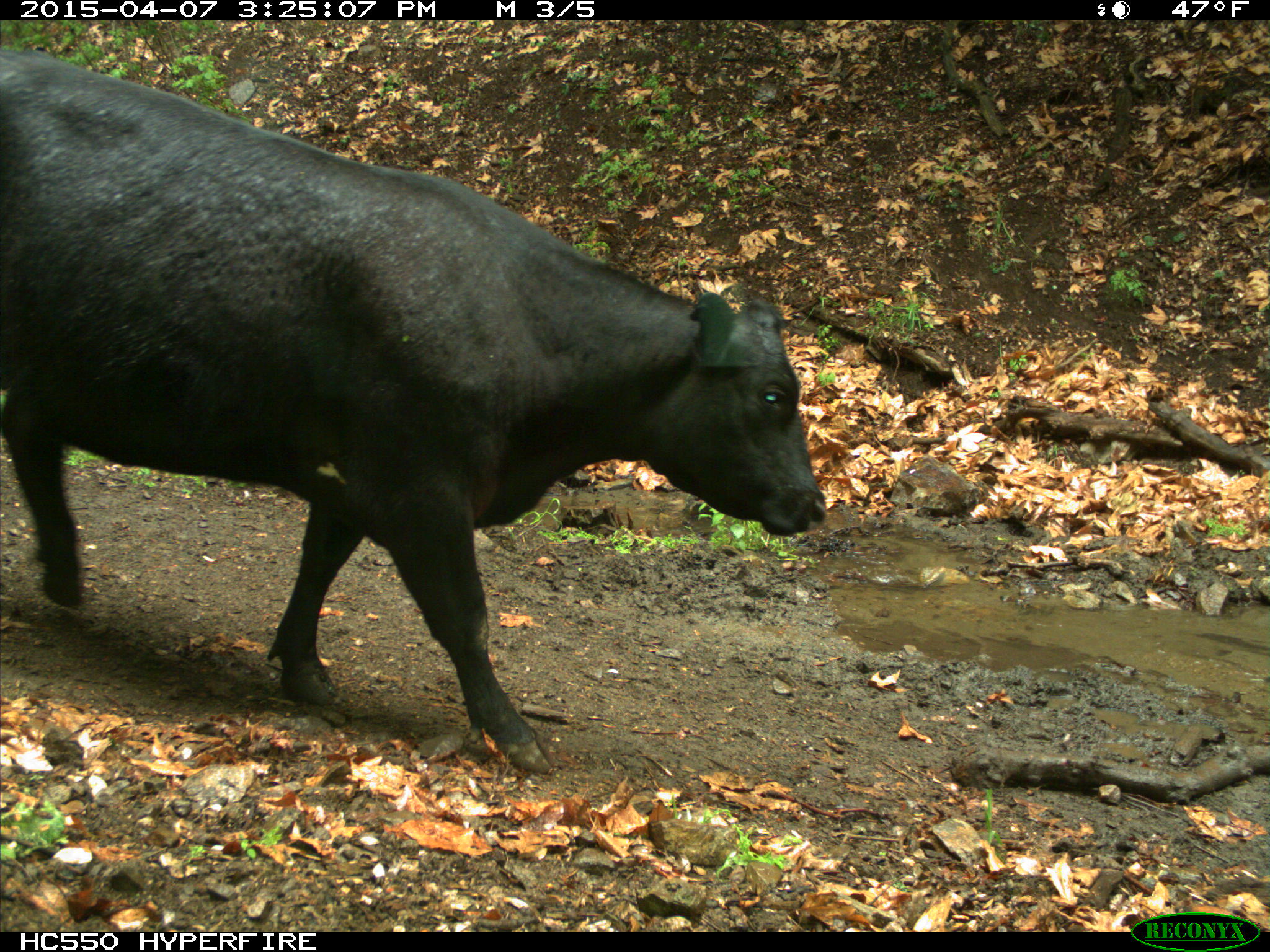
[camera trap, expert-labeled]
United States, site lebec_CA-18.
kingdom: Animalia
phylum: Chordata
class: Mammalia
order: Artiodactyla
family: Bovidae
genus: Bos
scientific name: Bos taurus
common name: domestic cow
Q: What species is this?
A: Bos taurus (domestic cow).